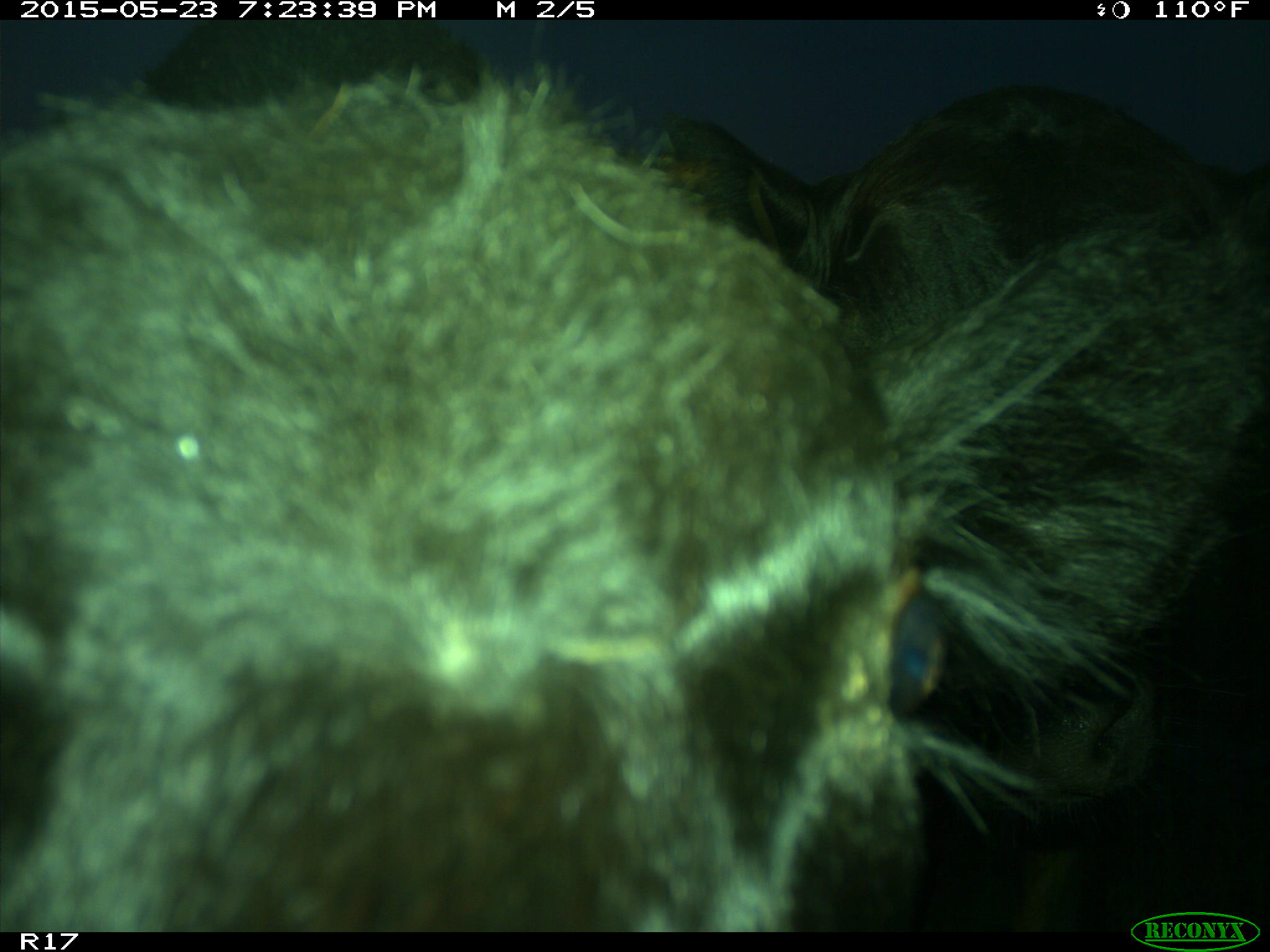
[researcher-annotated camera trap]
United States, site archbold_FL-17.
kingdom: Animalia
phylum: Chordata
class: Mammalia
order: Artiodactyla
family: Bovidae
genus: Bos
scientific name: Bos taurus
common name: domestic cow